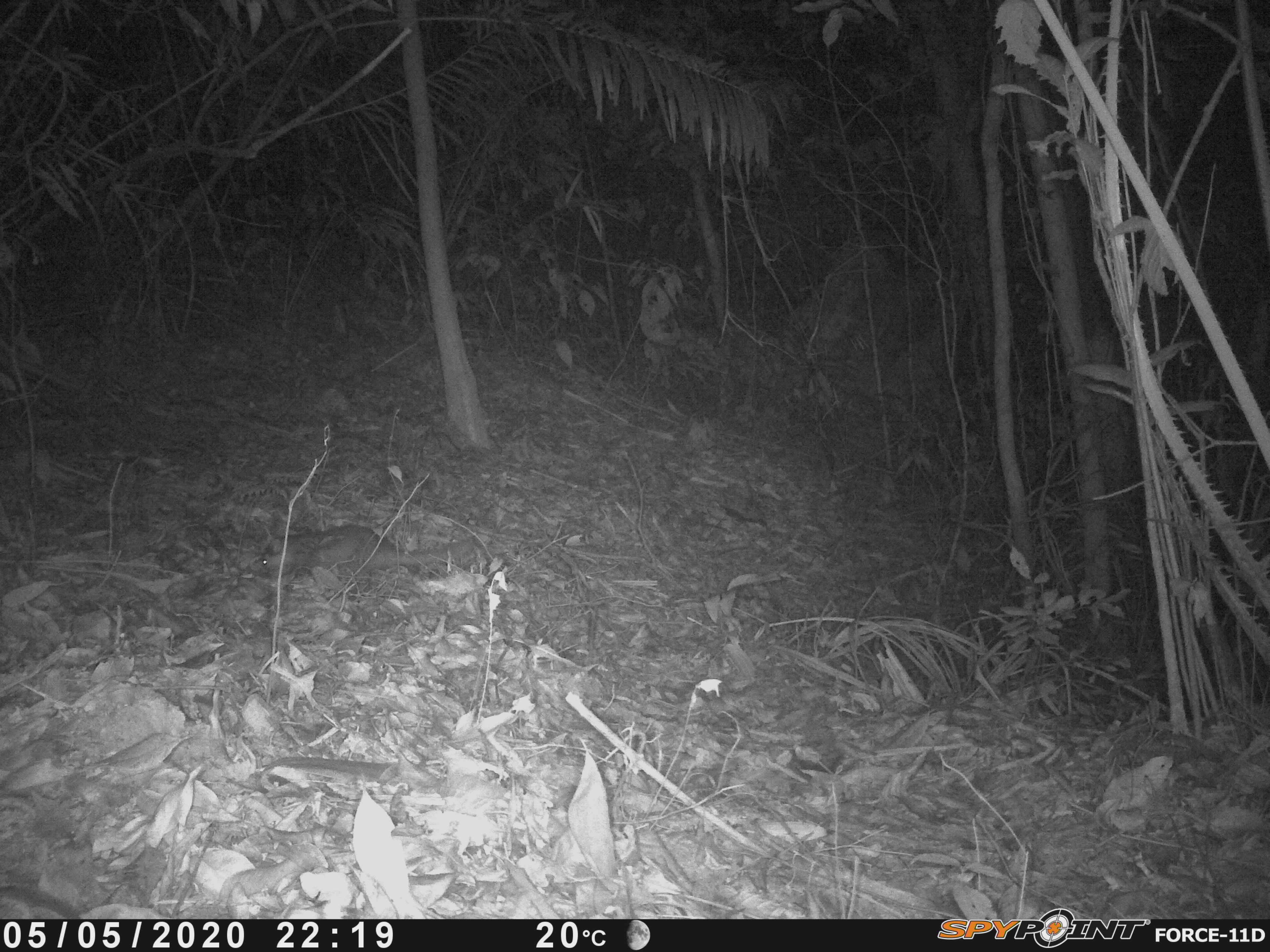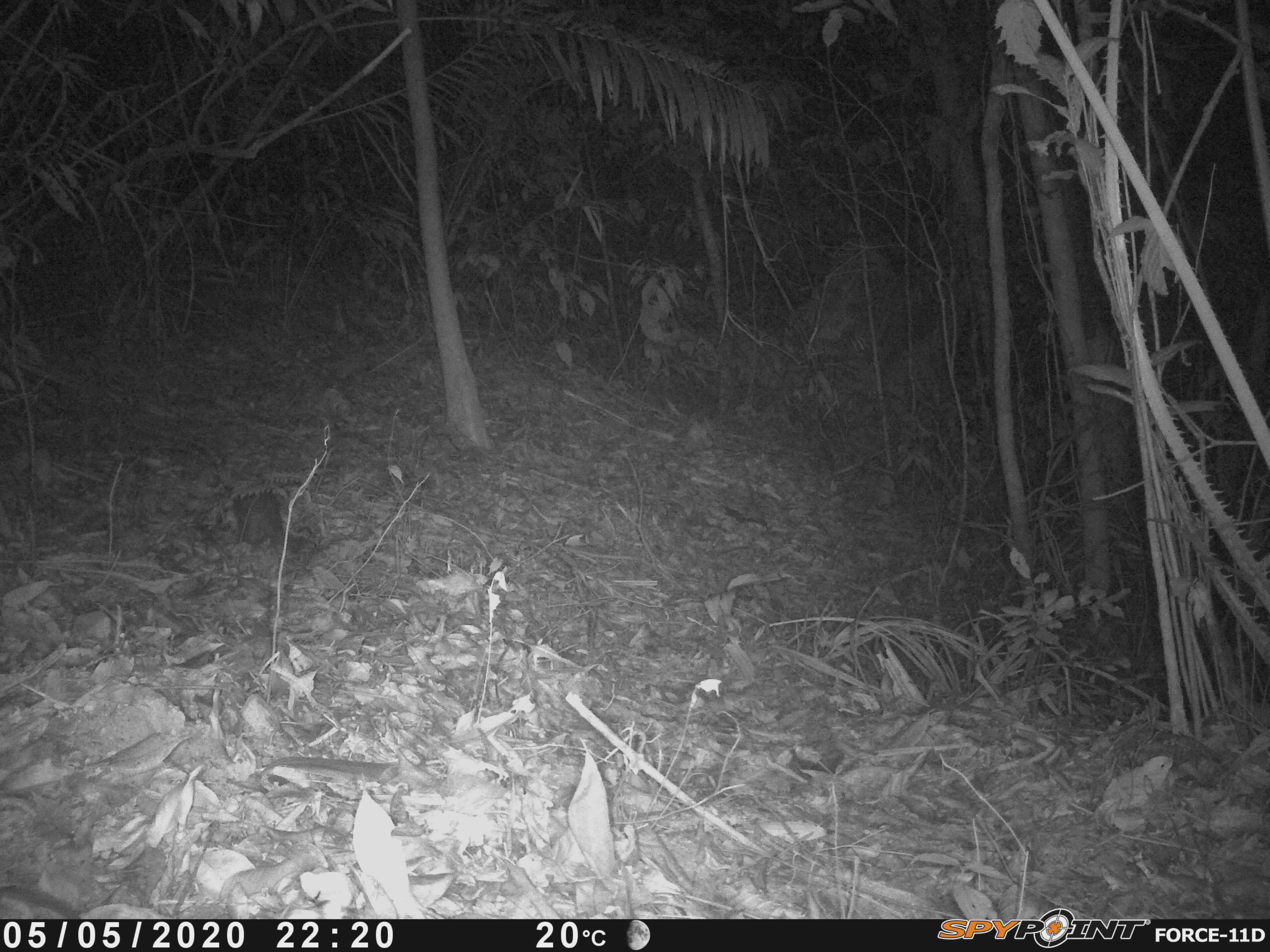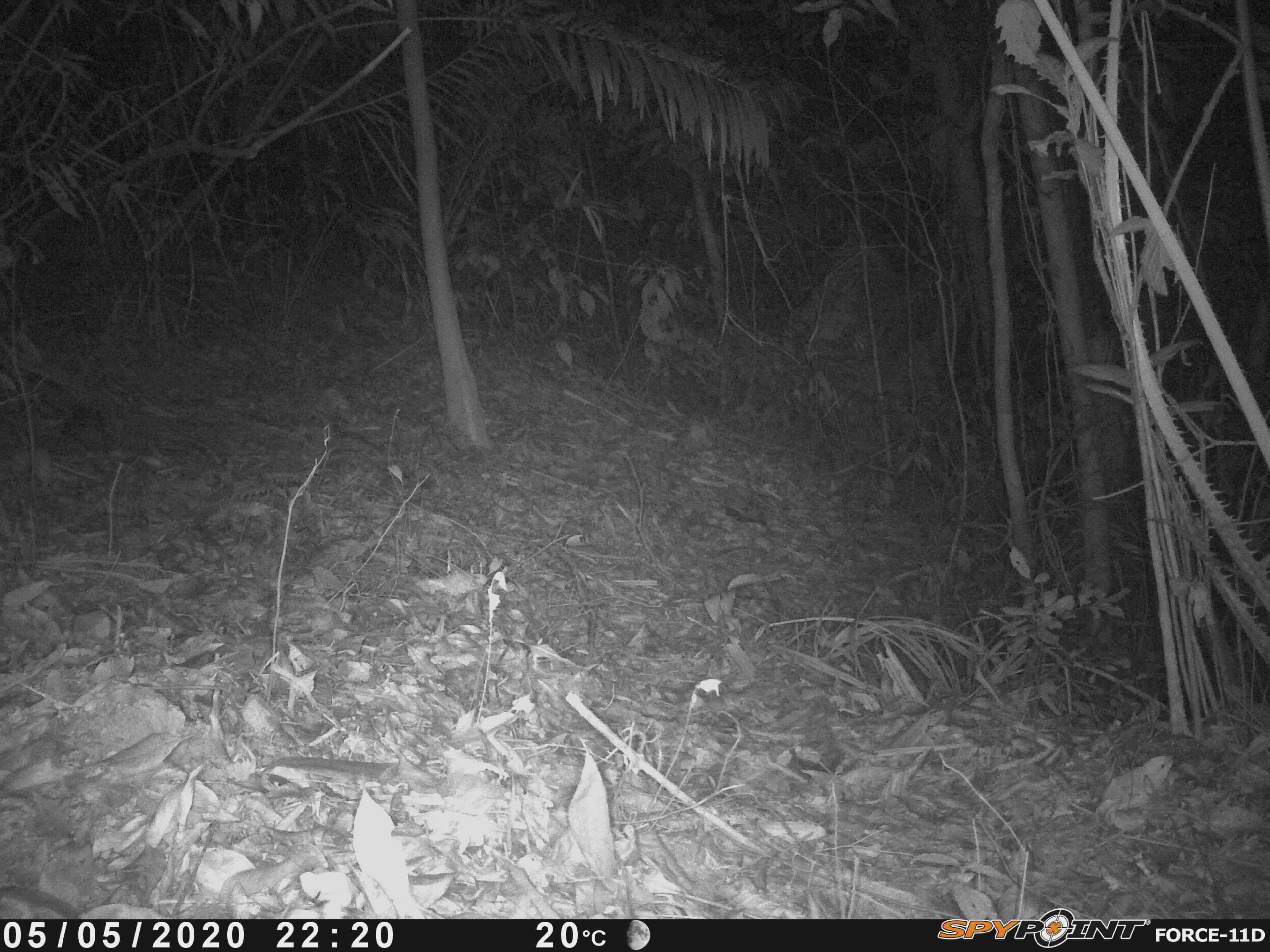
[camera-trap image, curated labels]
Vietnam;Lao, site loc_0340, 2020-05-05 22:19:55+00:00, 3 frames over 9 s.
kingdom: Animalia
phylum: Chordata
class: Mammalia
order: Carnivora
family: Mustelidae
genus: Melogale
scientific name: Melogale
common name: ferret badger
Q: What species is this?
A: Ferret badger (Melogale).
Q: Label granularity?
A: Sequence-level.